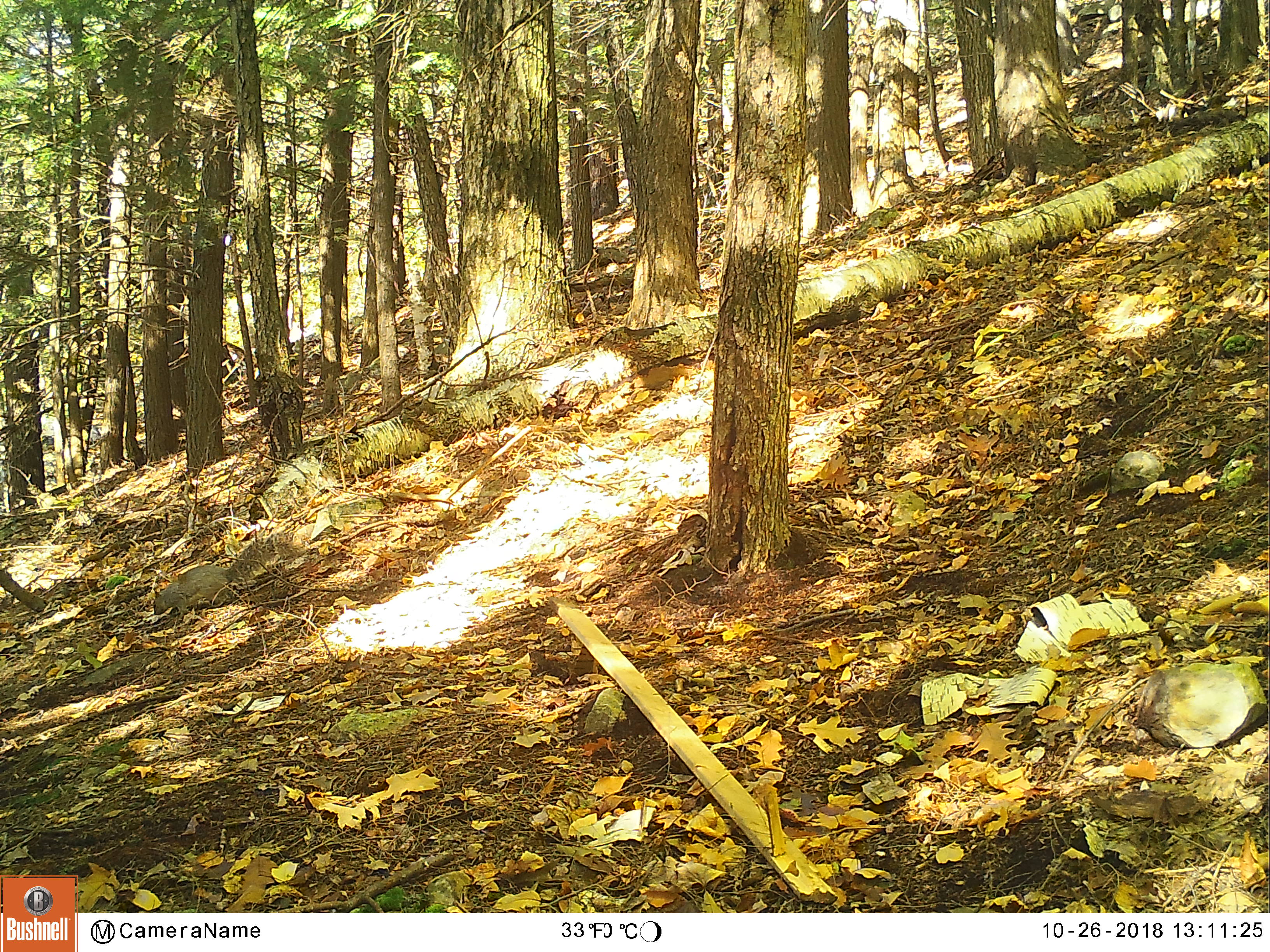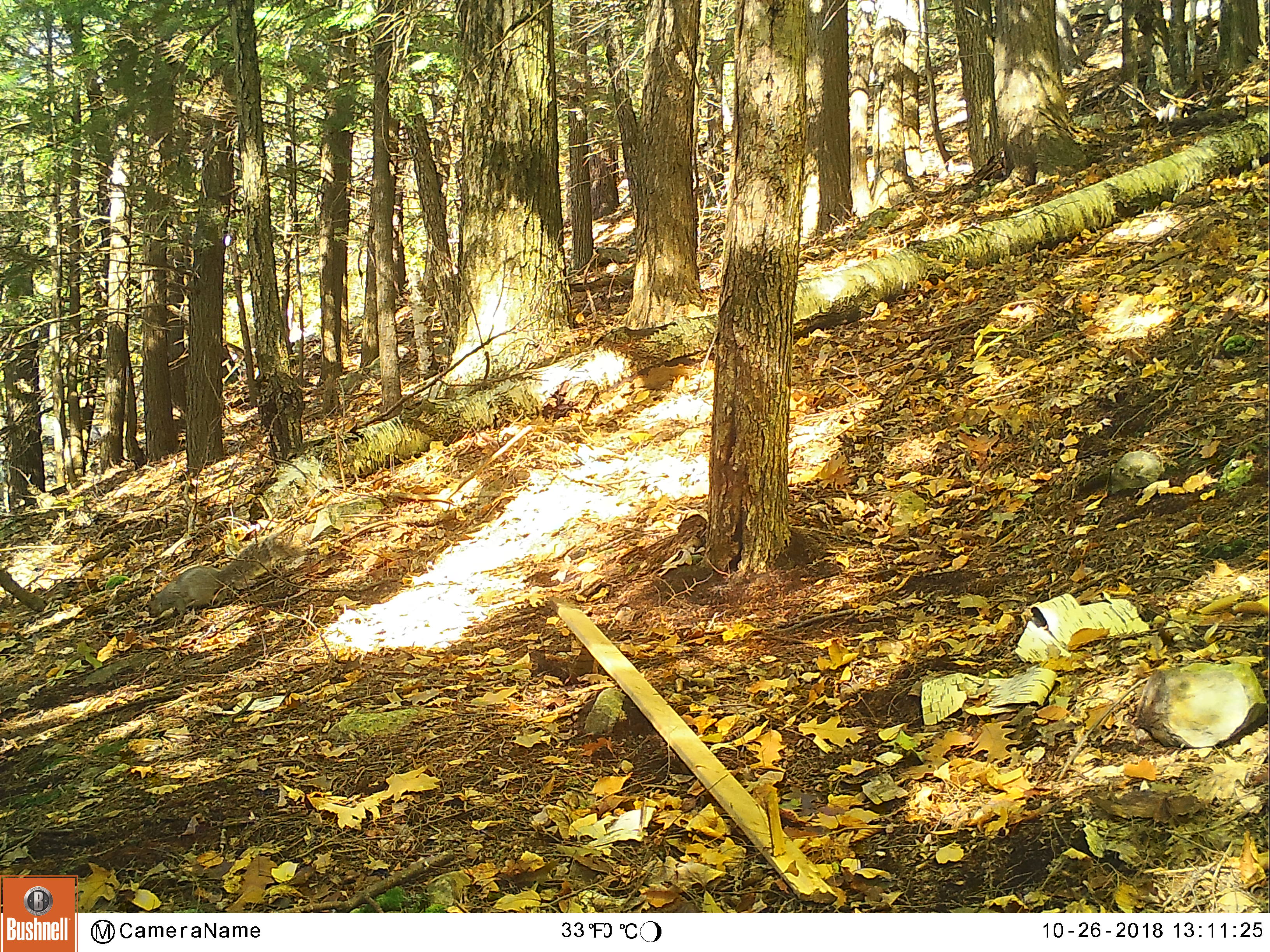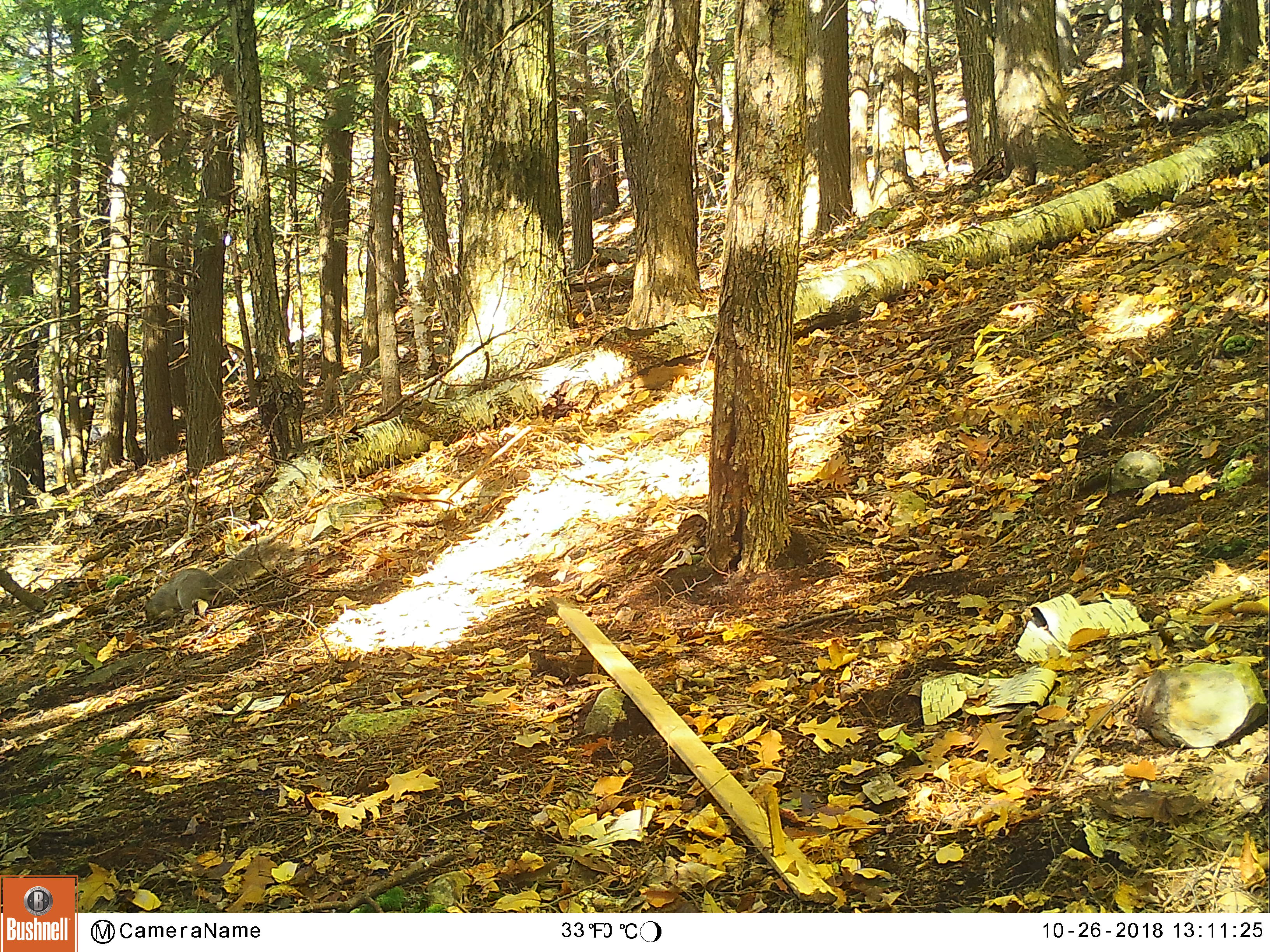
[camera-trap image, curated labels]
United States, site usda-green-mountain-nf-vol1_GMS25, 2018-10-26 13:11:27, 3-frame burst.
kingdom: Animalia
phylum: Chordata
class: Mammalia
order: Rodentia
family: Sciuridae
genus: Sciurus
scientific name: Sciurus carolinensis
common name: gray squirrel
Gray squirrel (Sciurus carolinensis).